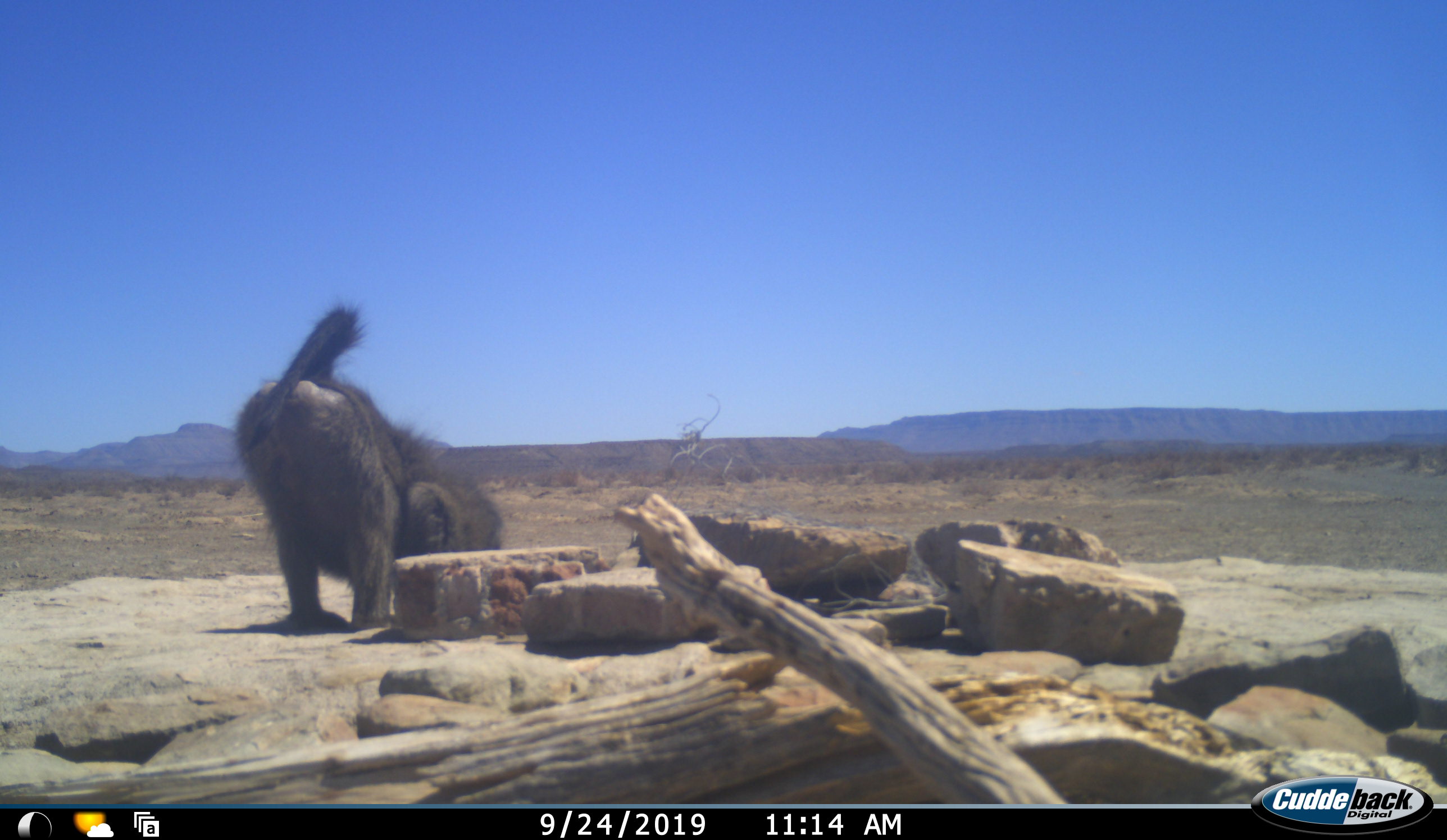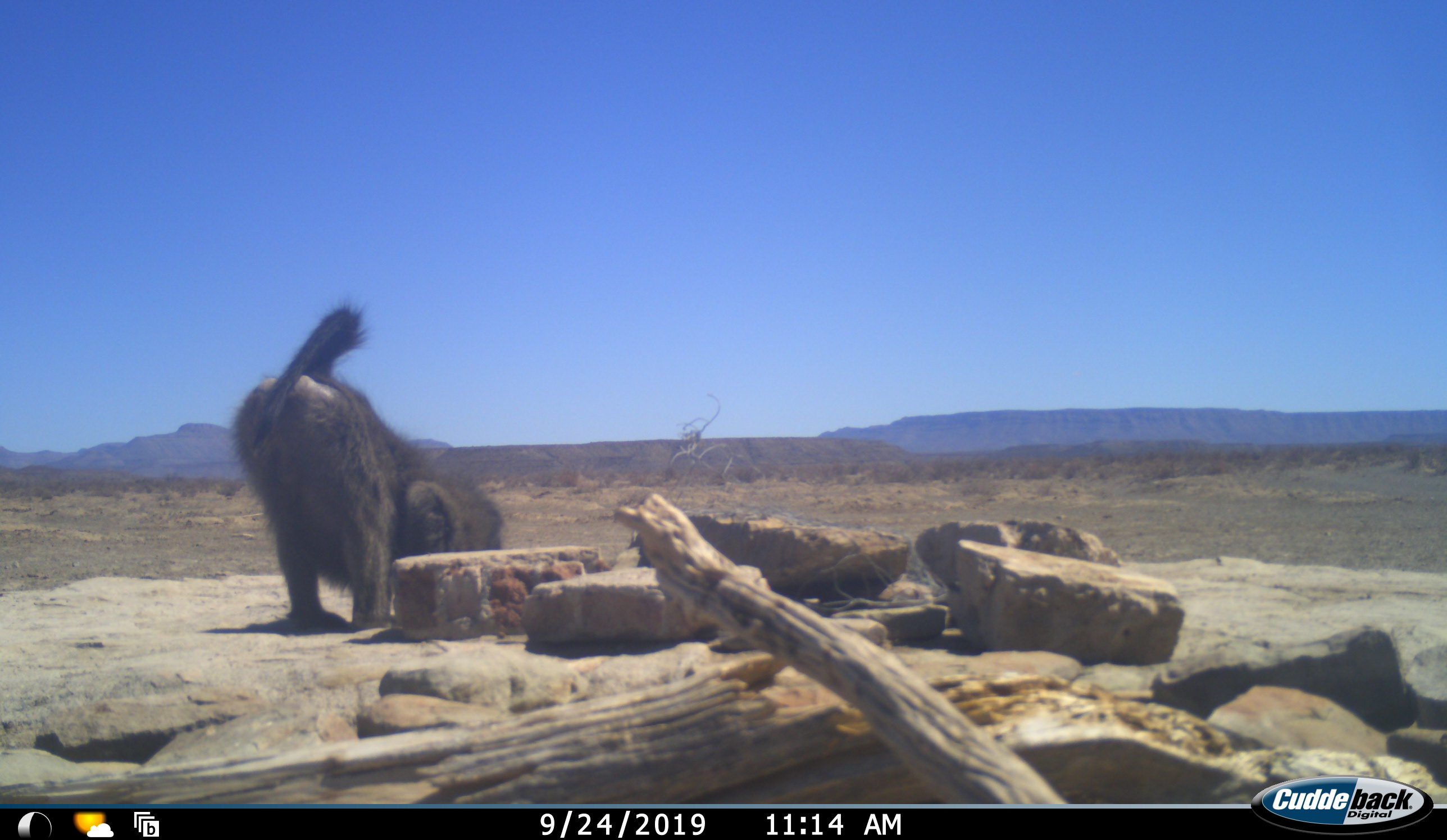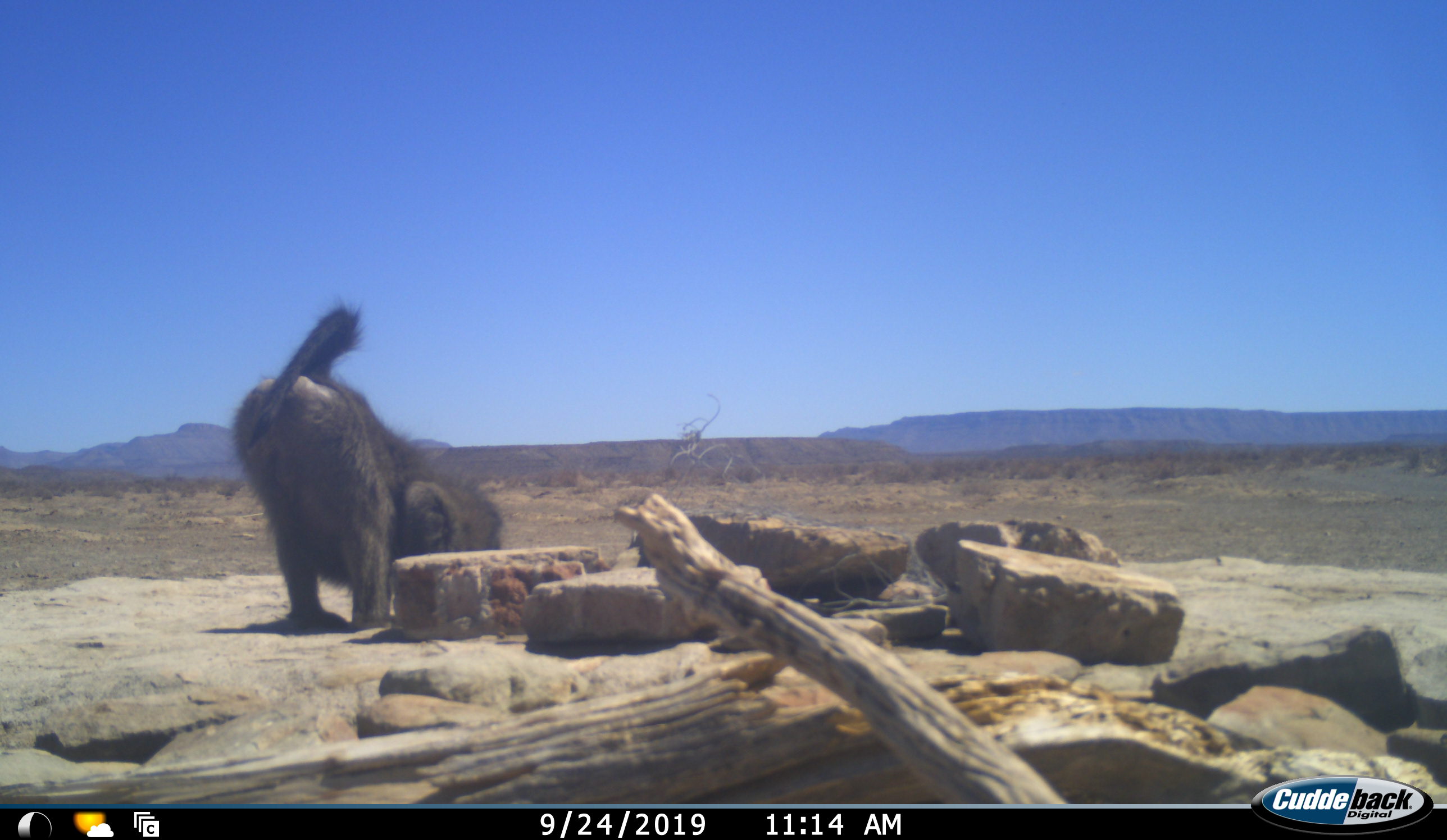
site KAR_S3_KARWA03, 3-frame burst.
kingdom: Animalia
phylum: Chordata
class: Mammalia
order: Primates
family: Cercopithecidae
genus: Papio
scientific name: Papio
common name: baboon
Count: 1.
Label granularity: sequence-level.